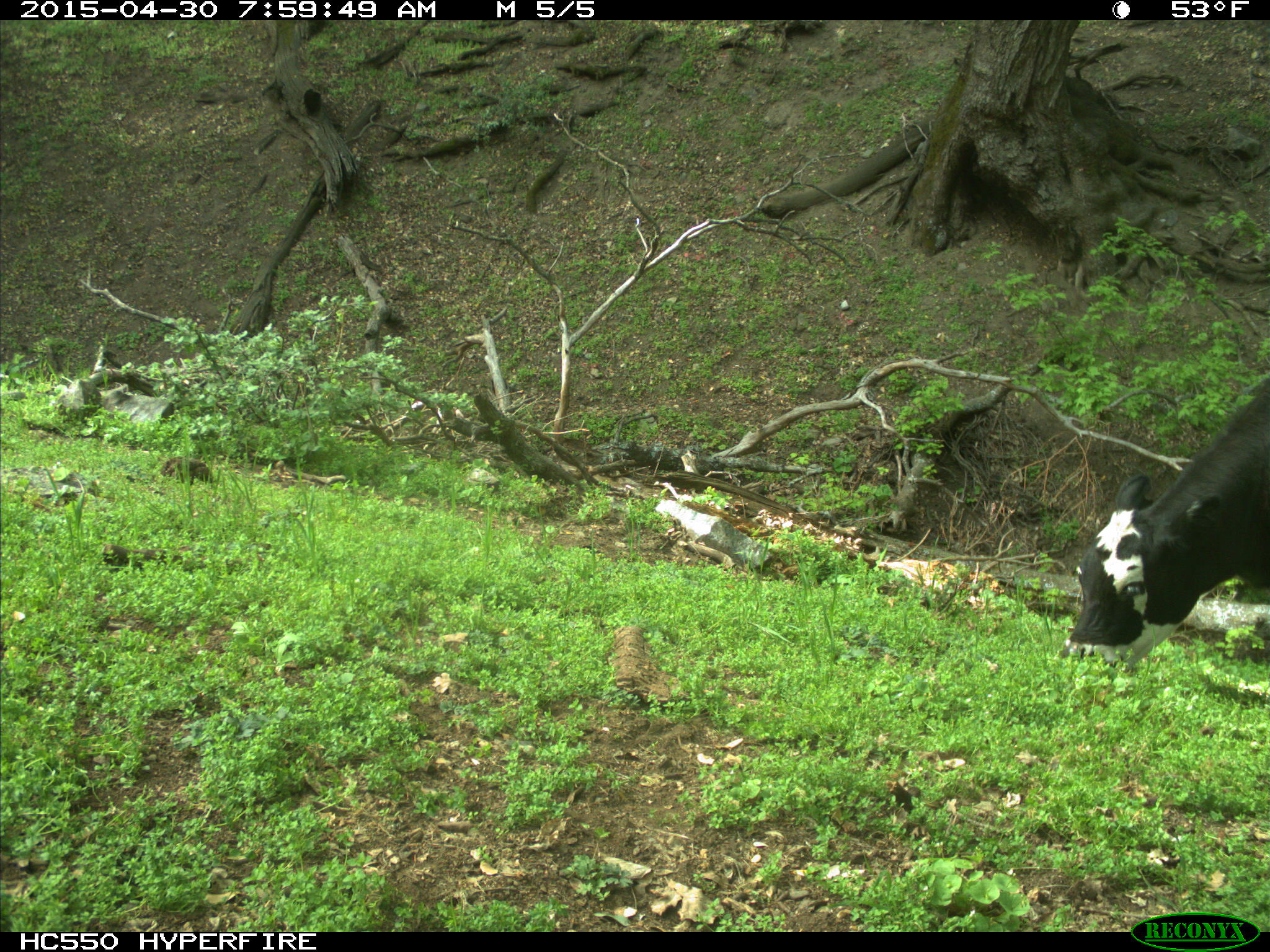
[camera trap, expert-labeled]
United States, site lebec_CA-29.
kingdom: Animalia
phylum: Chordata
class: Mammalia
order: Artiodactyla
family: Bovidae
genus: Bos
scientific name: Bos taurus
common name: domestic cow